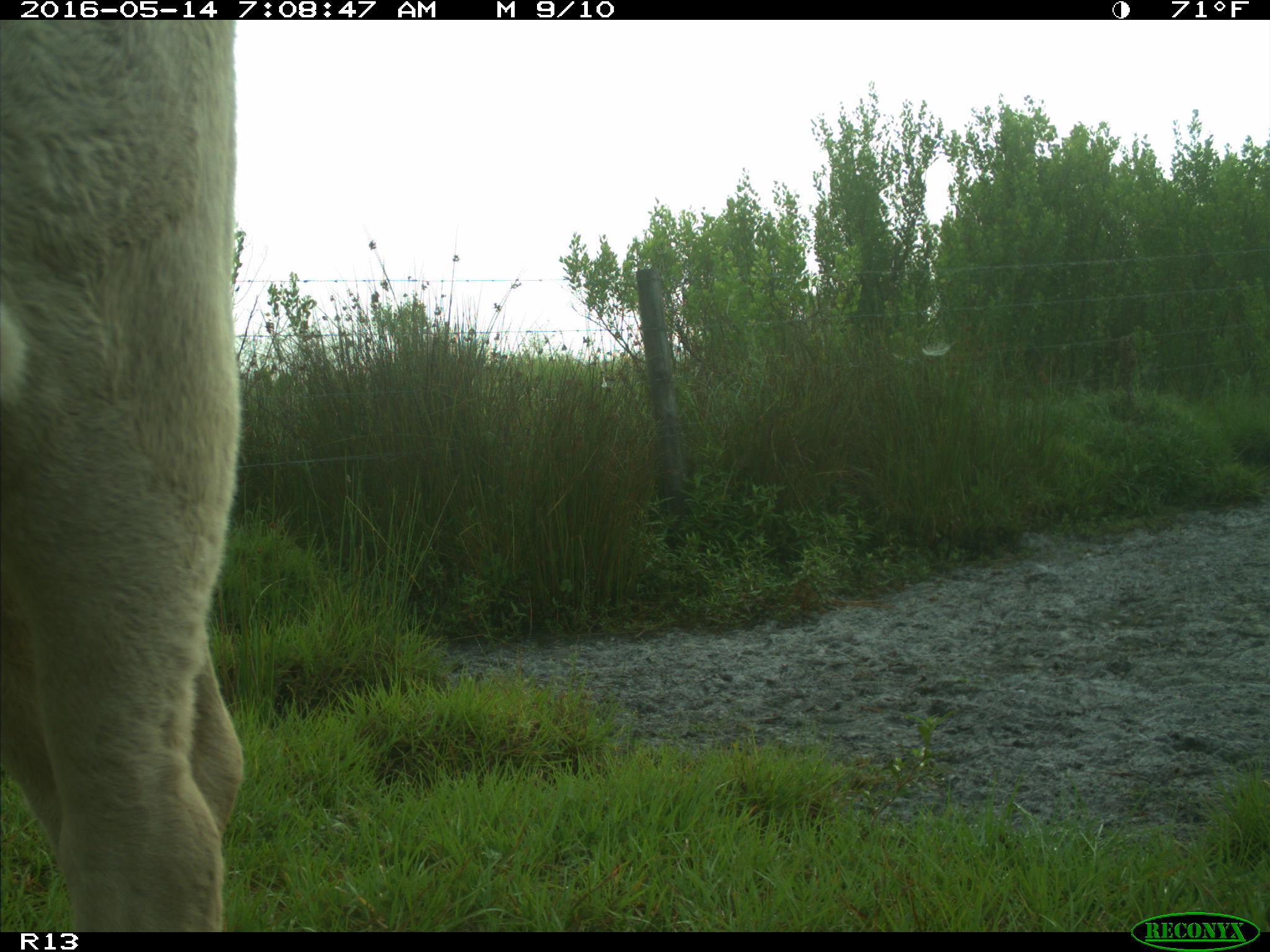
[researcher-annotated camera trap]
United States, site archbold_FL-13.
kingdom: Animalia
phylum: Chordata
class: Mammalia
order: Artiodactyla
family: Bovidae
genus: Bos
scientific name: Bos taurus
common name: domestic cow